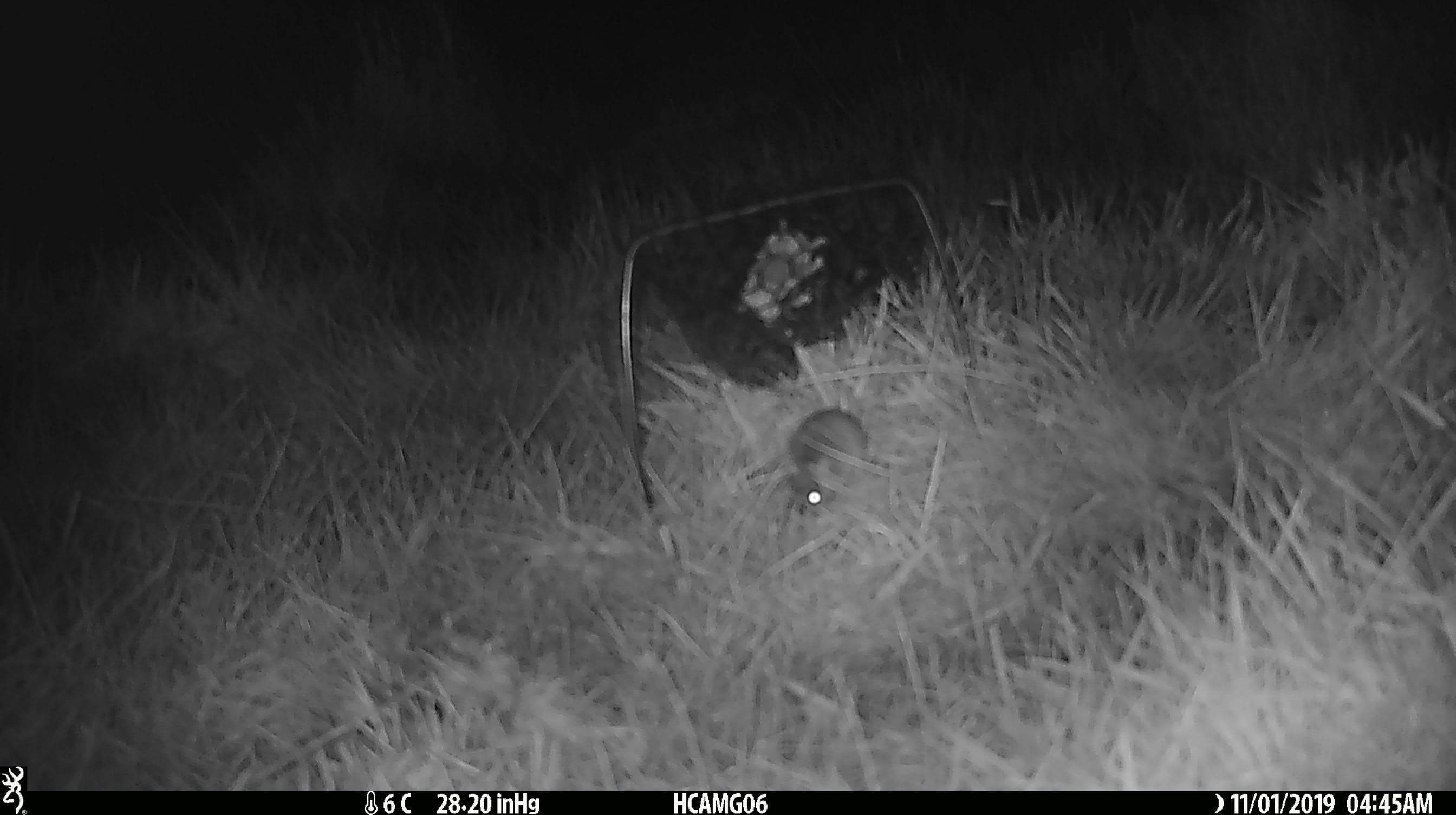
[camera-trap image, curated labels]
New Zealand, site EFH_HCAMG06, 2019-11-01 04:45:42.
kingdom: Animalia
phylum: Chordata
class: Mammalia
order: Rodentia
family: Muridae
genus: Mus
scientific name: Mus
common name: mouse